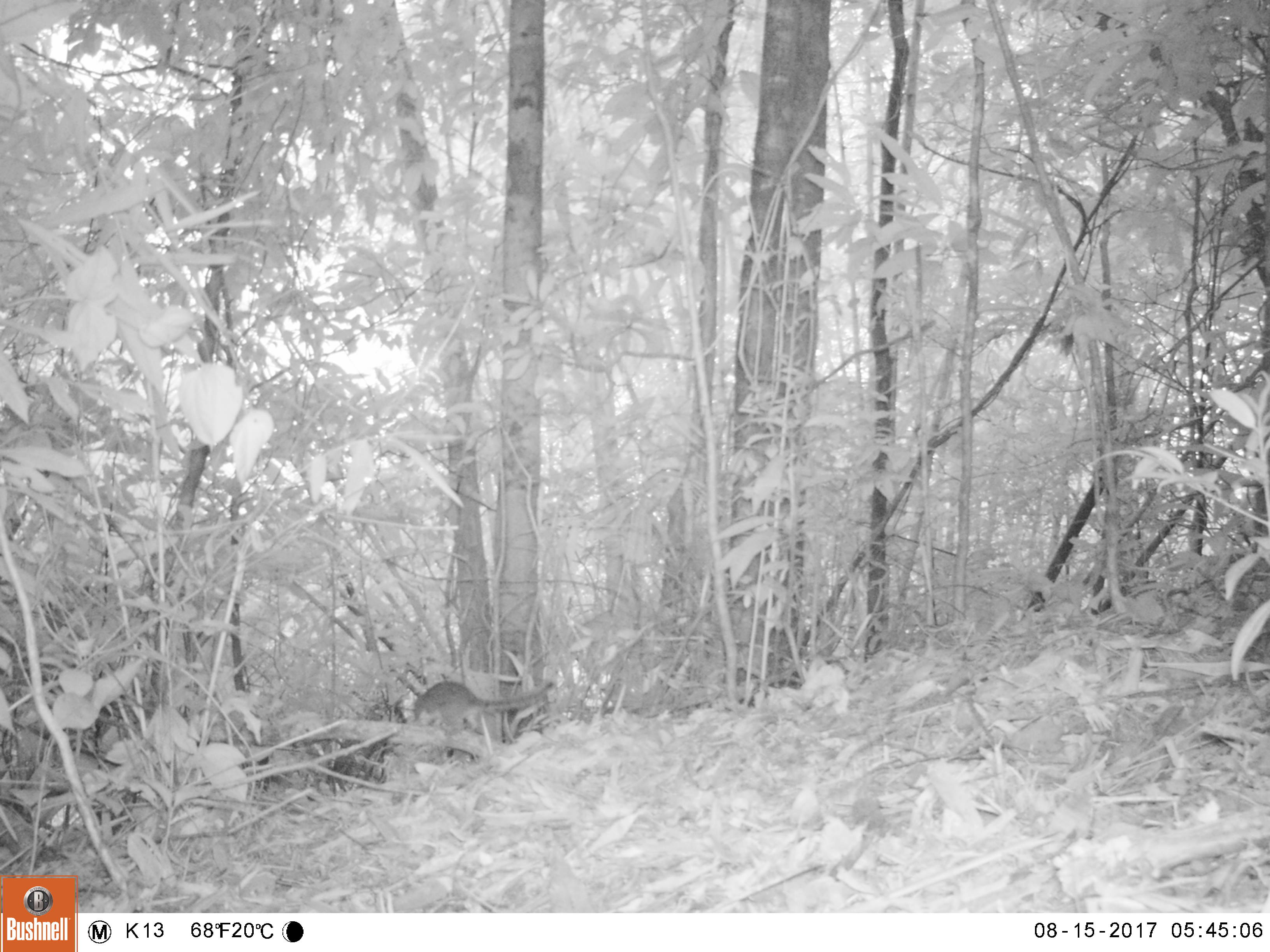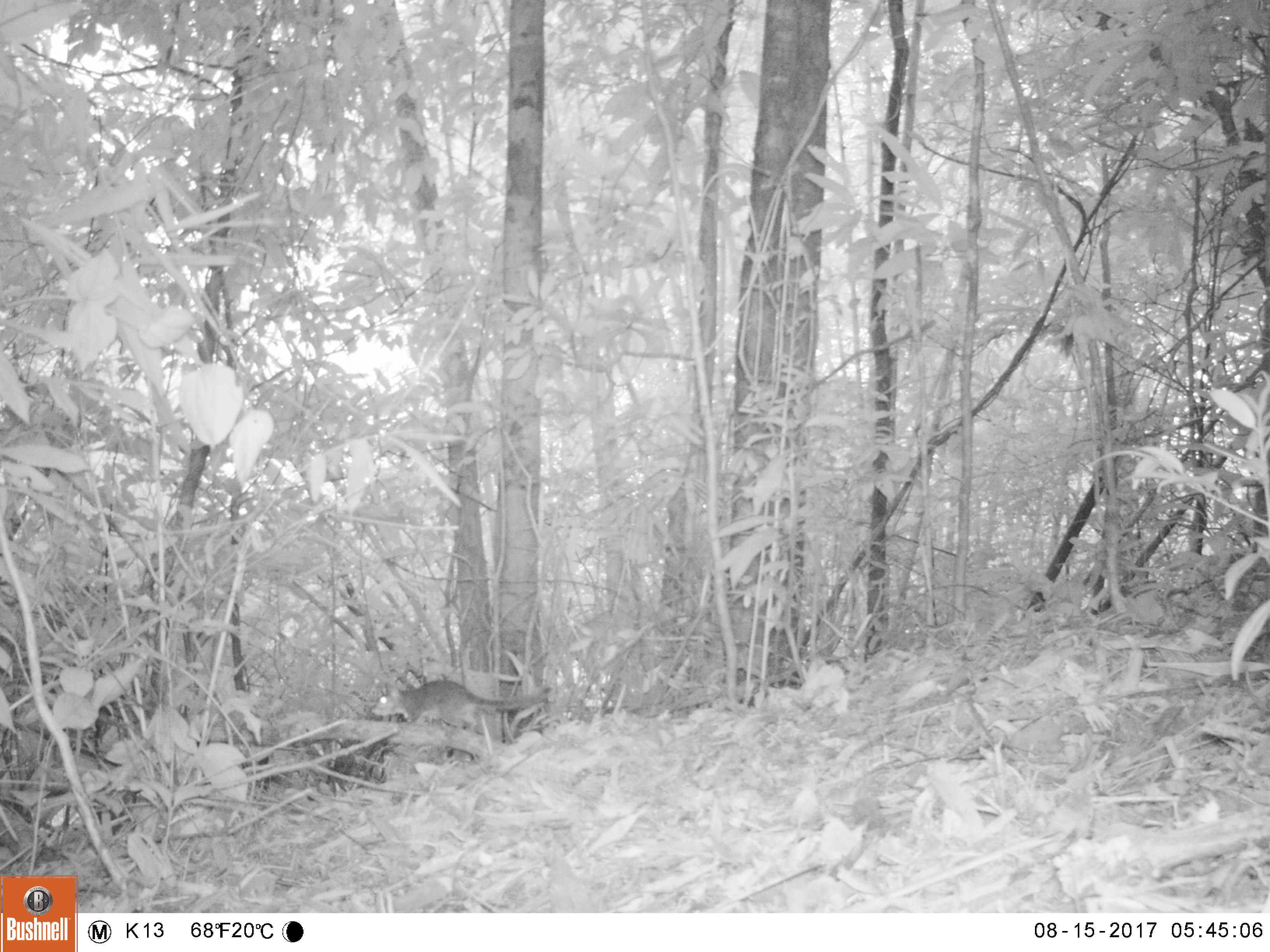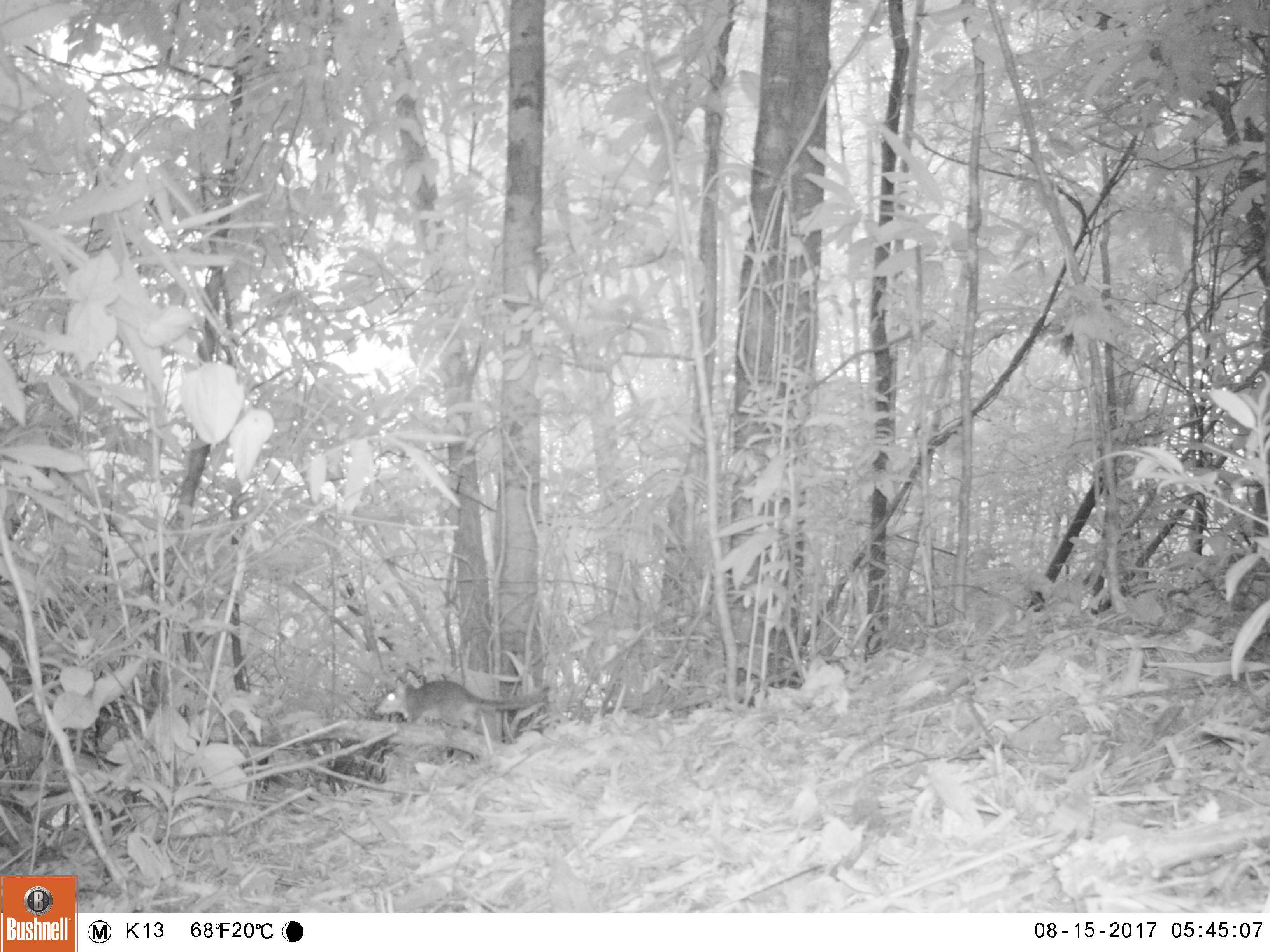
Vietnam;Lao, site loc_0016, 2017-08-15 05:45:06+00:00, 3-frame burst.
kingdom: Animalia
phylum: Chordata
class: Mammalia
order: Rodentia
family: Sciuridae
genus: Dremomys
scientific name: Dremomys rufigenis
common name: red-cheeked squirrel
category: red cheeked squirrel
Red cheeked squirrel (red-cheeked squirrel) (Dremomys rufigenis). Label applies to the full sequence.